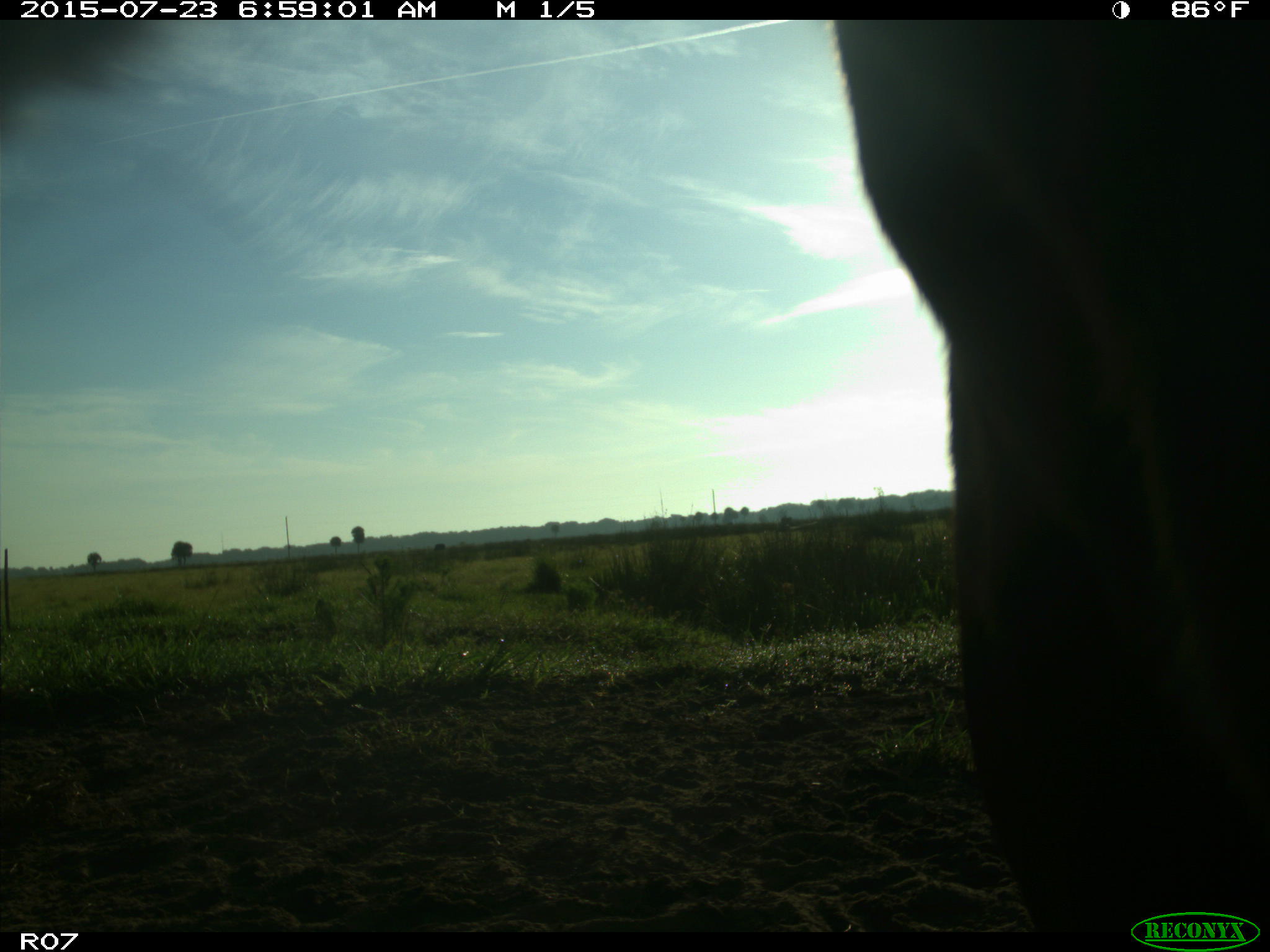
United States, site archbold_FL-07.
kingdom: Animalia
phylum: Chordata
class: Mammalia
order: Artiodactyla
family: Bovidae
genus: Bos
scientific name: Bos taurus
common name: domestic cow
Bos taurus (domestic cow).